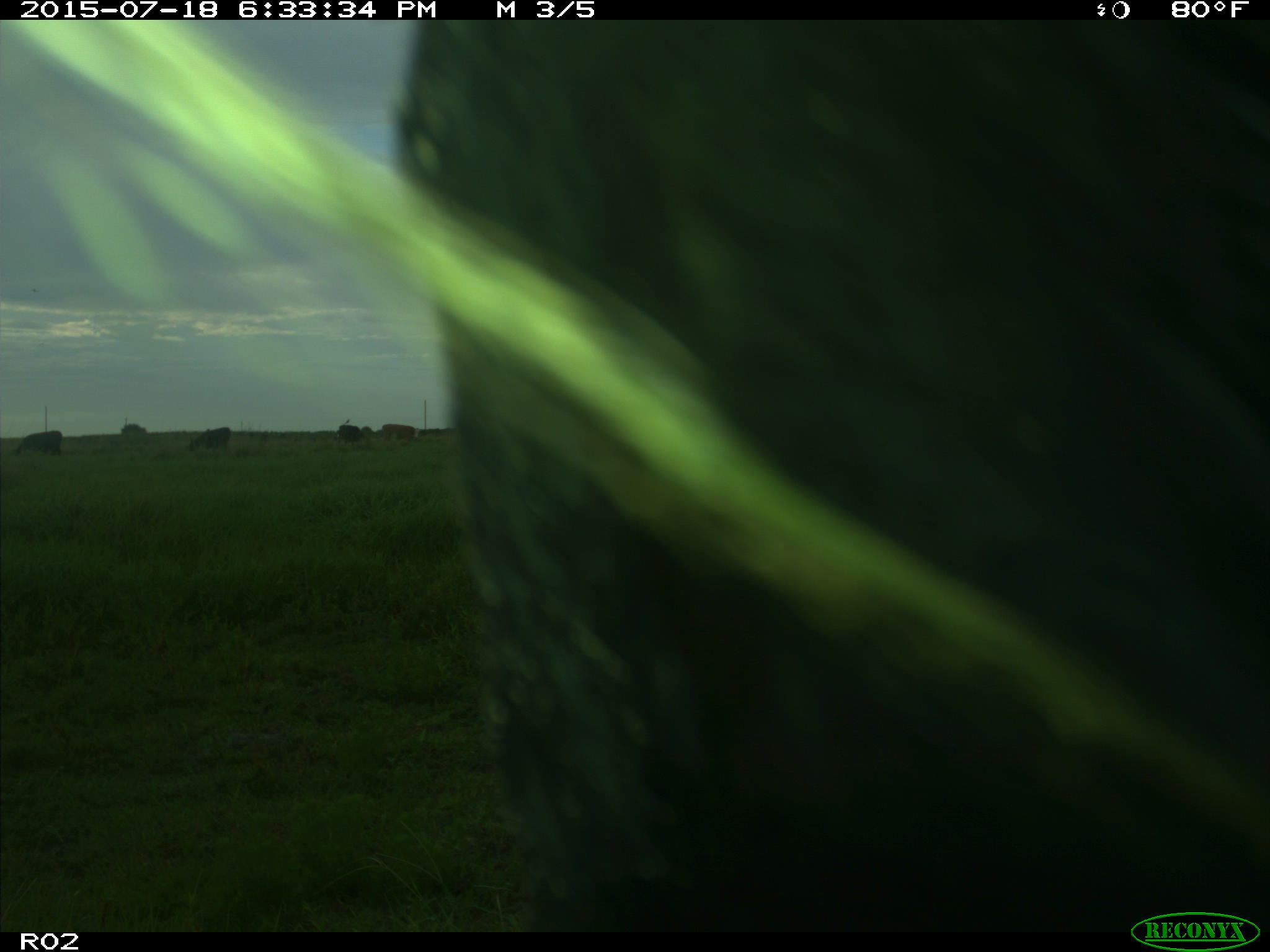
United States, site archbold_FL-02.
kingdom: Animalia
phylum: Chordata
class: Mammalia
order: Artiodactyla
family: Bovidae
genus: Bos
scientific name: Bos taurus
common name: domestic cow